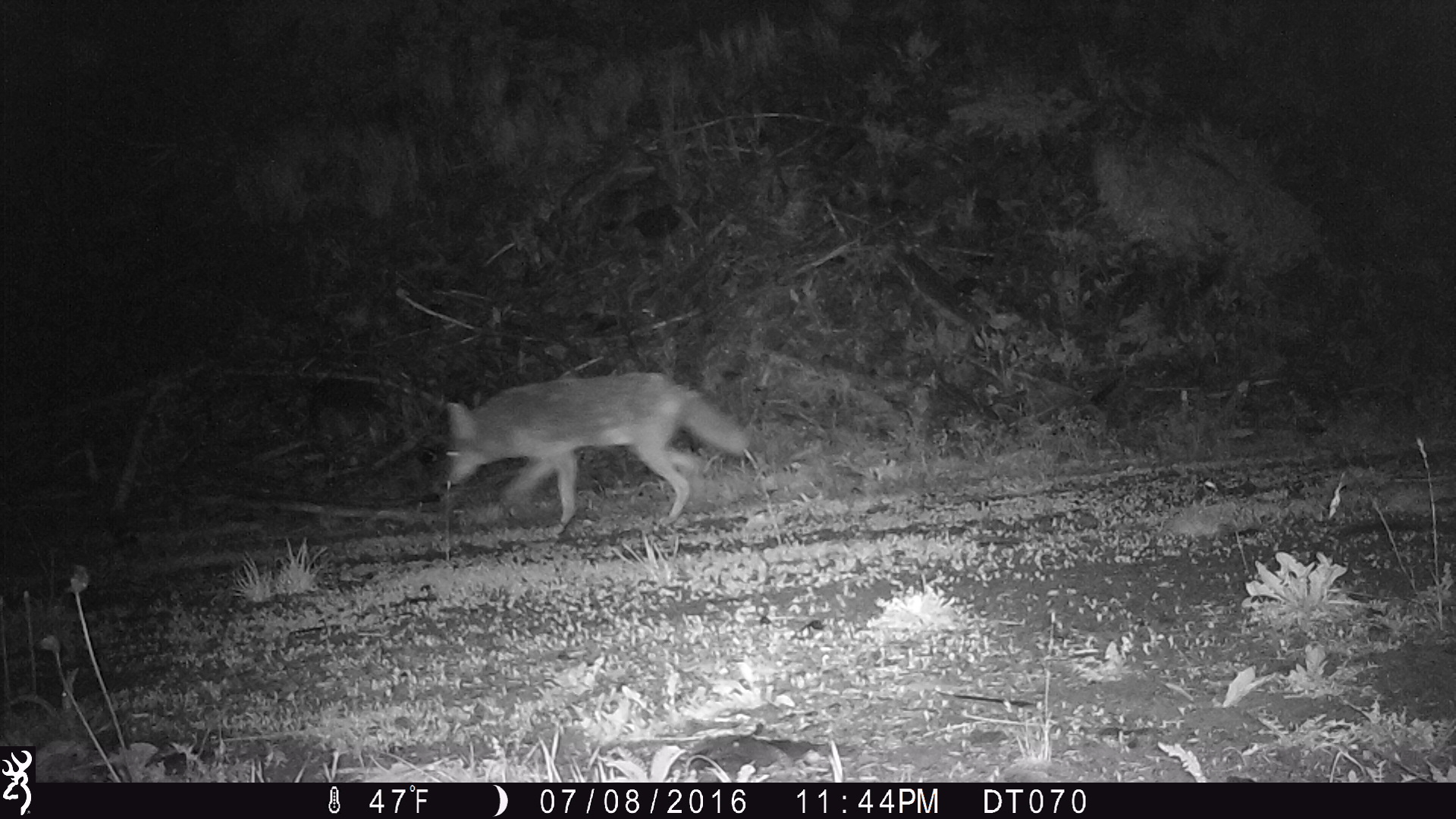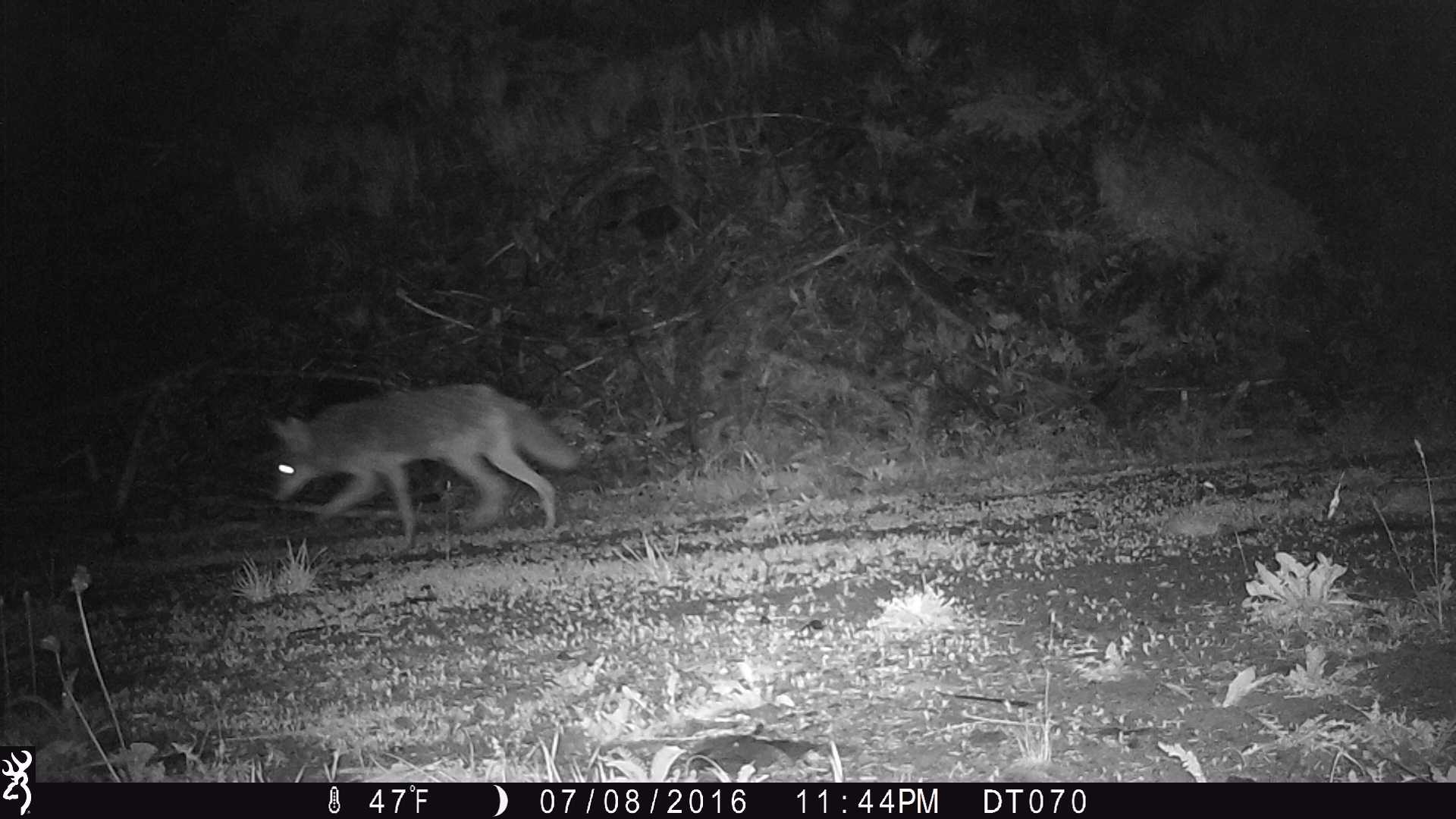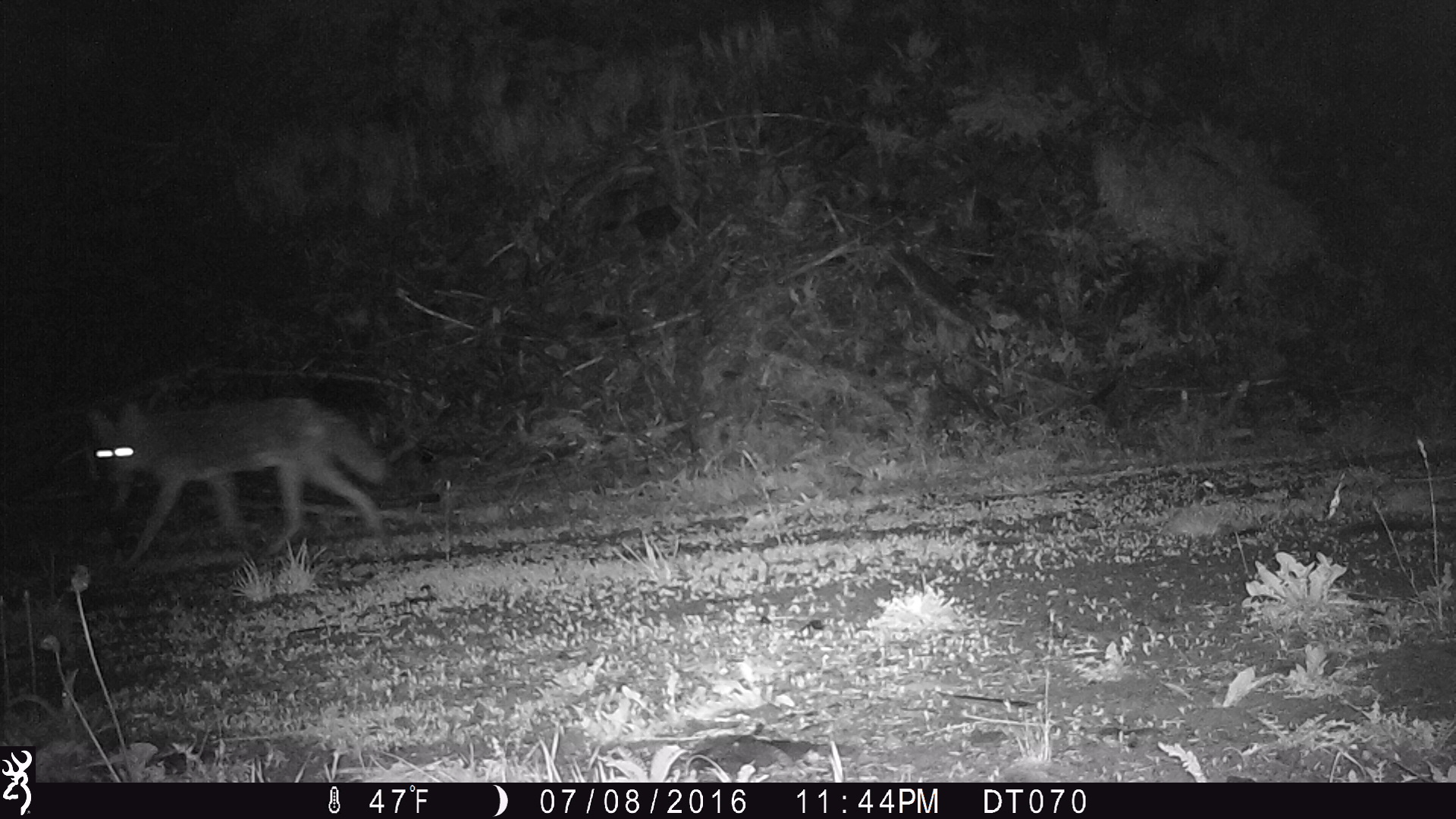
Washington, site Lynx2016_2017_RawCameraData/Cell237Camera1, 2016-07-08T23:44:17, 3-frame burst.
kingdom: Animalia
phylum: Chordata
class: Mammalia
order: Carnivora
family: Canidae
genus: Canis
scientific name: Canis latrans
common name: coyote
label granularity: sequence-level